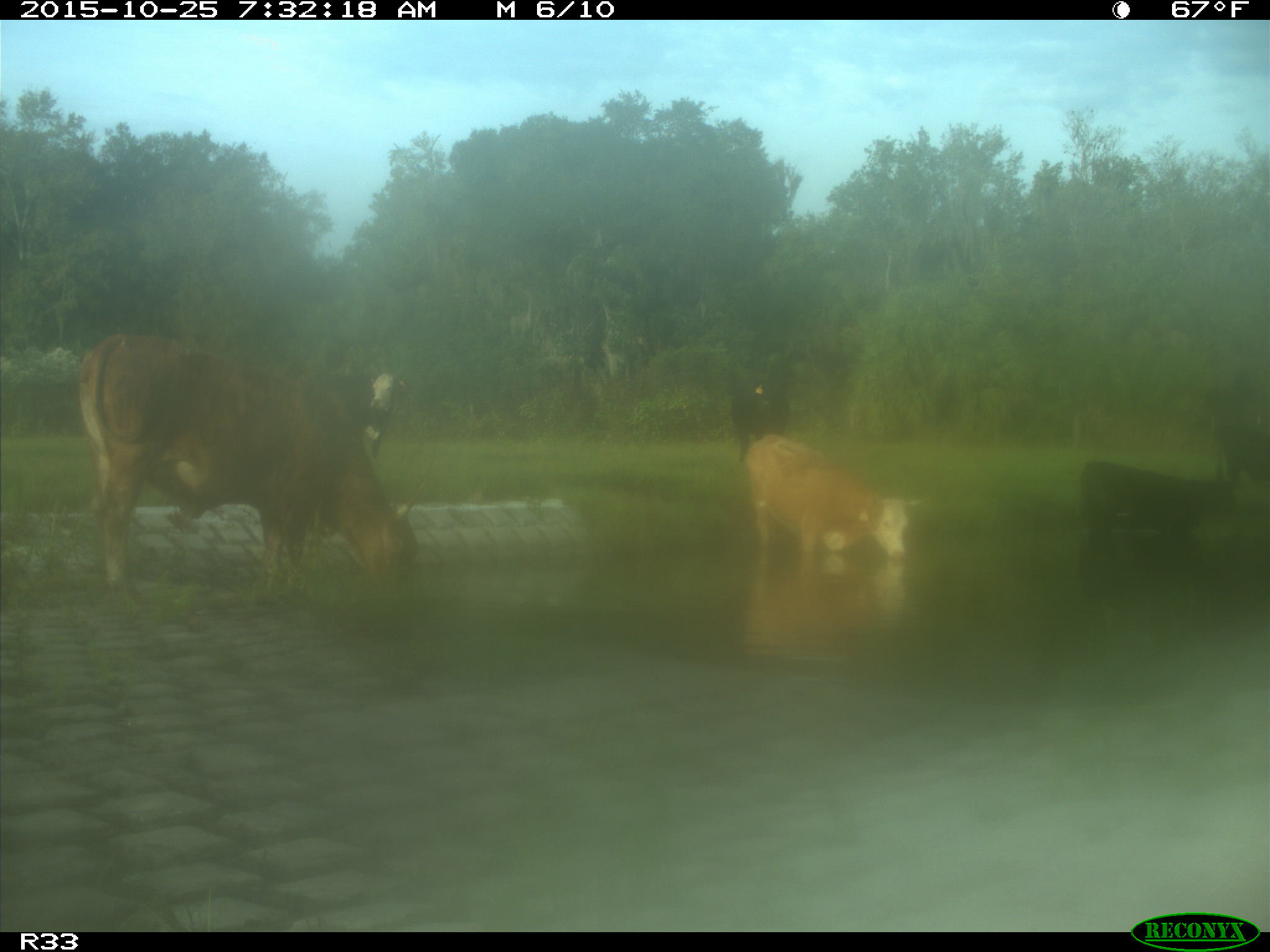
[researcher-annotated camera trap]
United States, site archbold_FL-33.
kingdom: Animalia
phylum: Chordata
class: Mammalia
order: Artiodactyla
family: Bovidae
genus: Bos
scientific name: Bos taurus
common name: domestic cow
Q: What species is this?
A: Bos taurus (domestic cow).